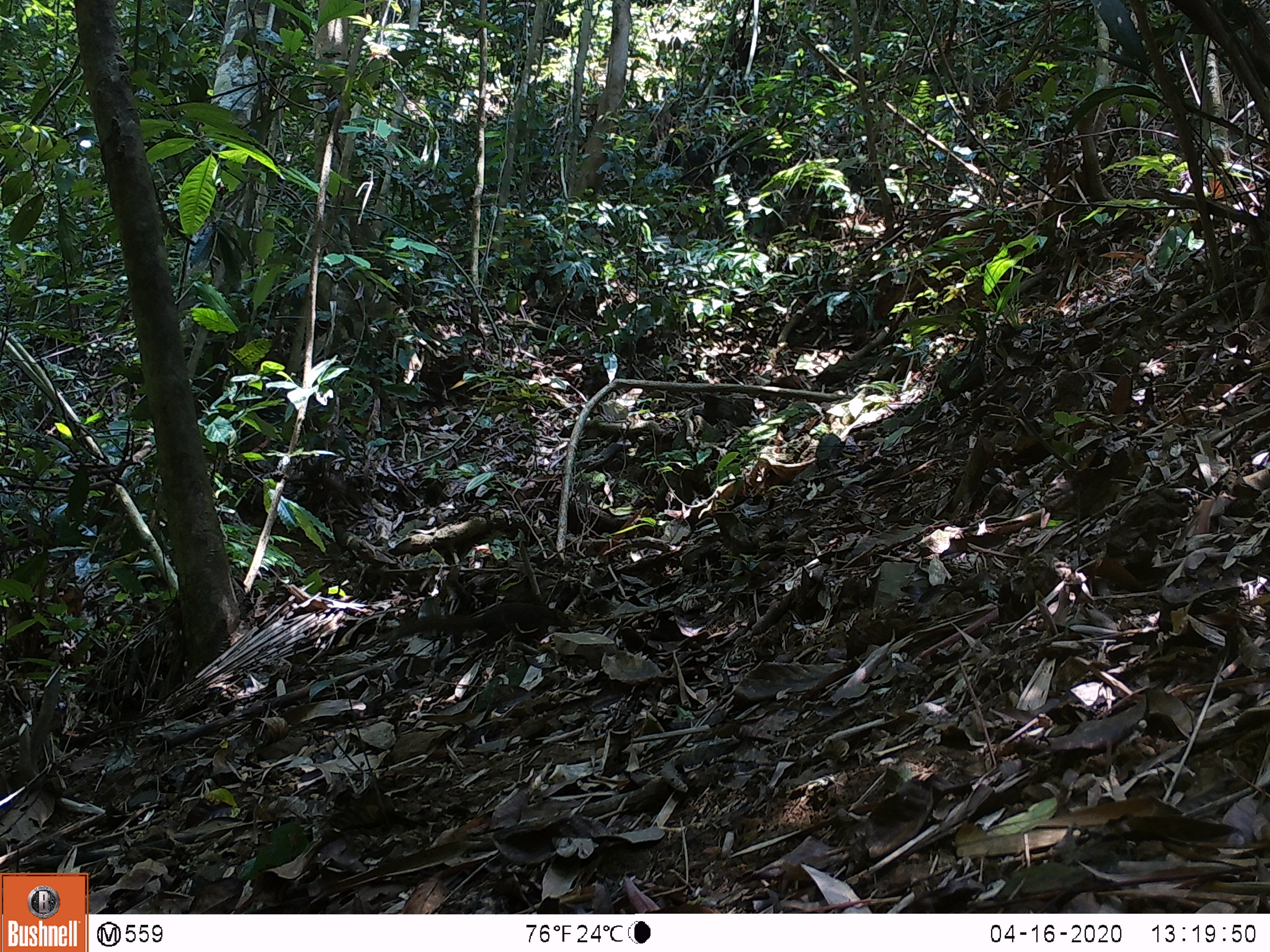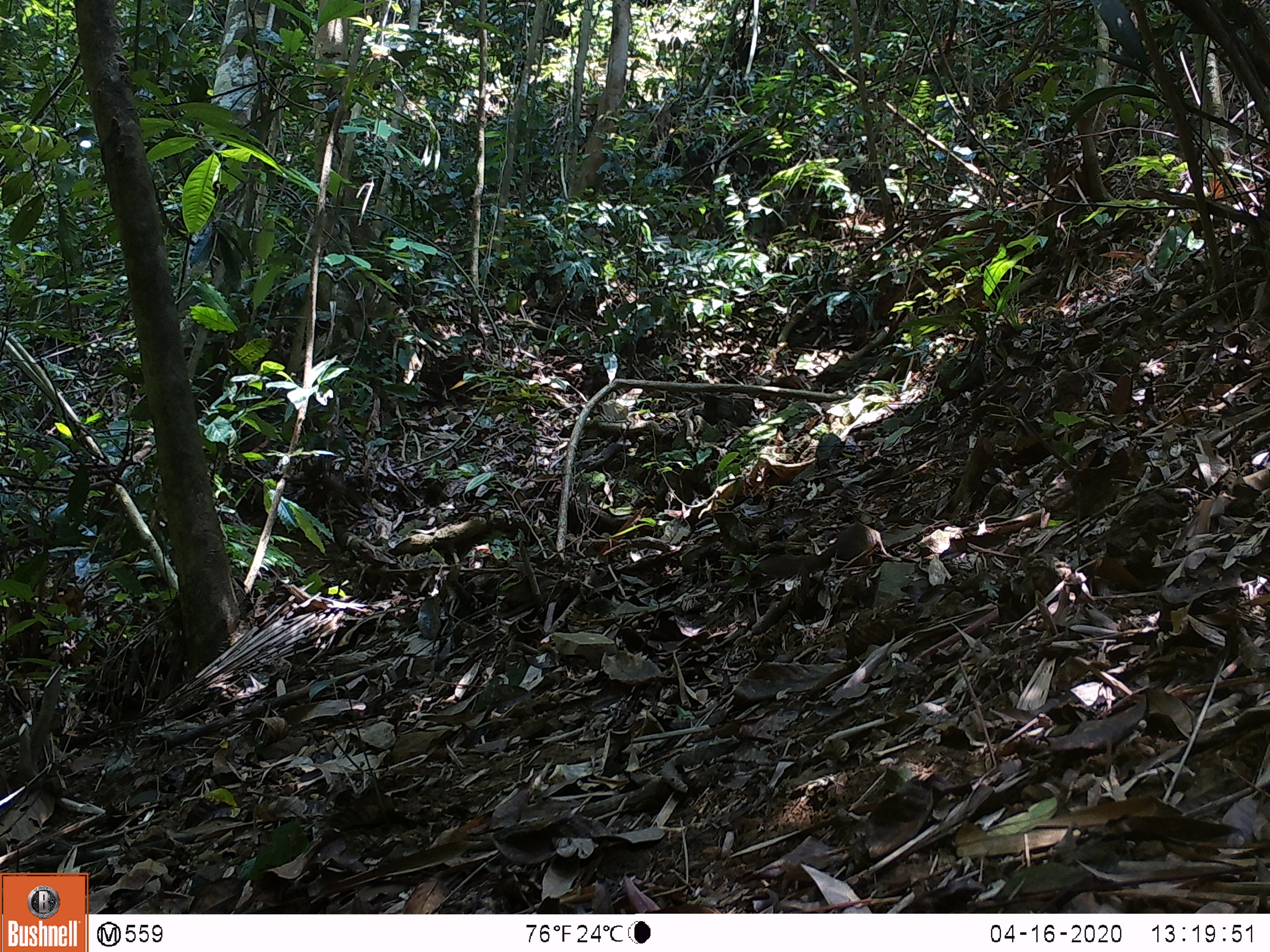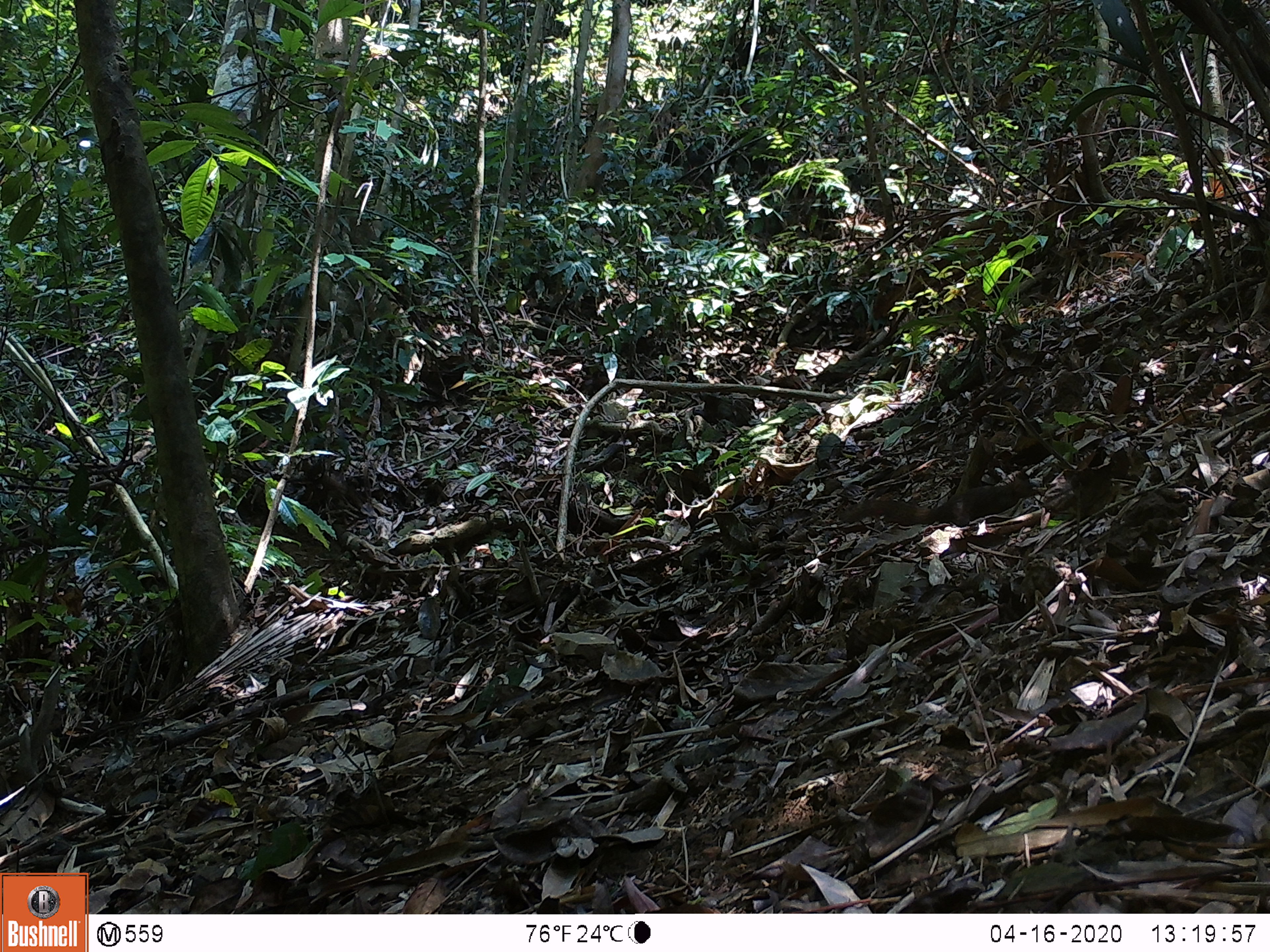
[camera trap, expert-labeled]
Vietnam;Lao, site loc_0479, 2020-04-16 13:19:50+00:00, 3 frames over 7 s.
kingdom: Animalia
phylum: Chordata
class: Mammalia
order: Scandentia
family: Tupaiidae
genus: Tupaia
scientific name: Tupaia belangeri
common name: northern treeshrew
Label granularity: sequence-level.